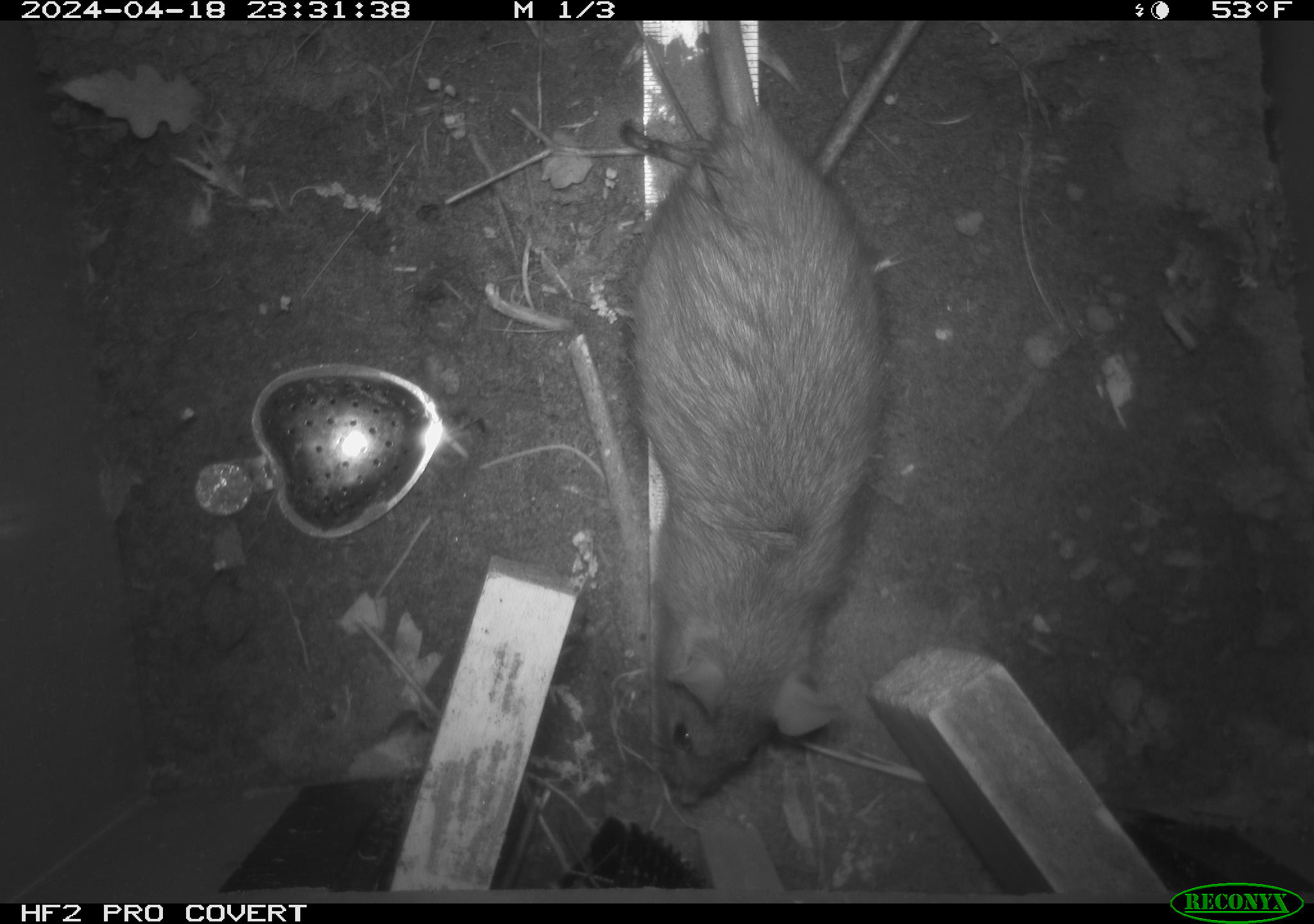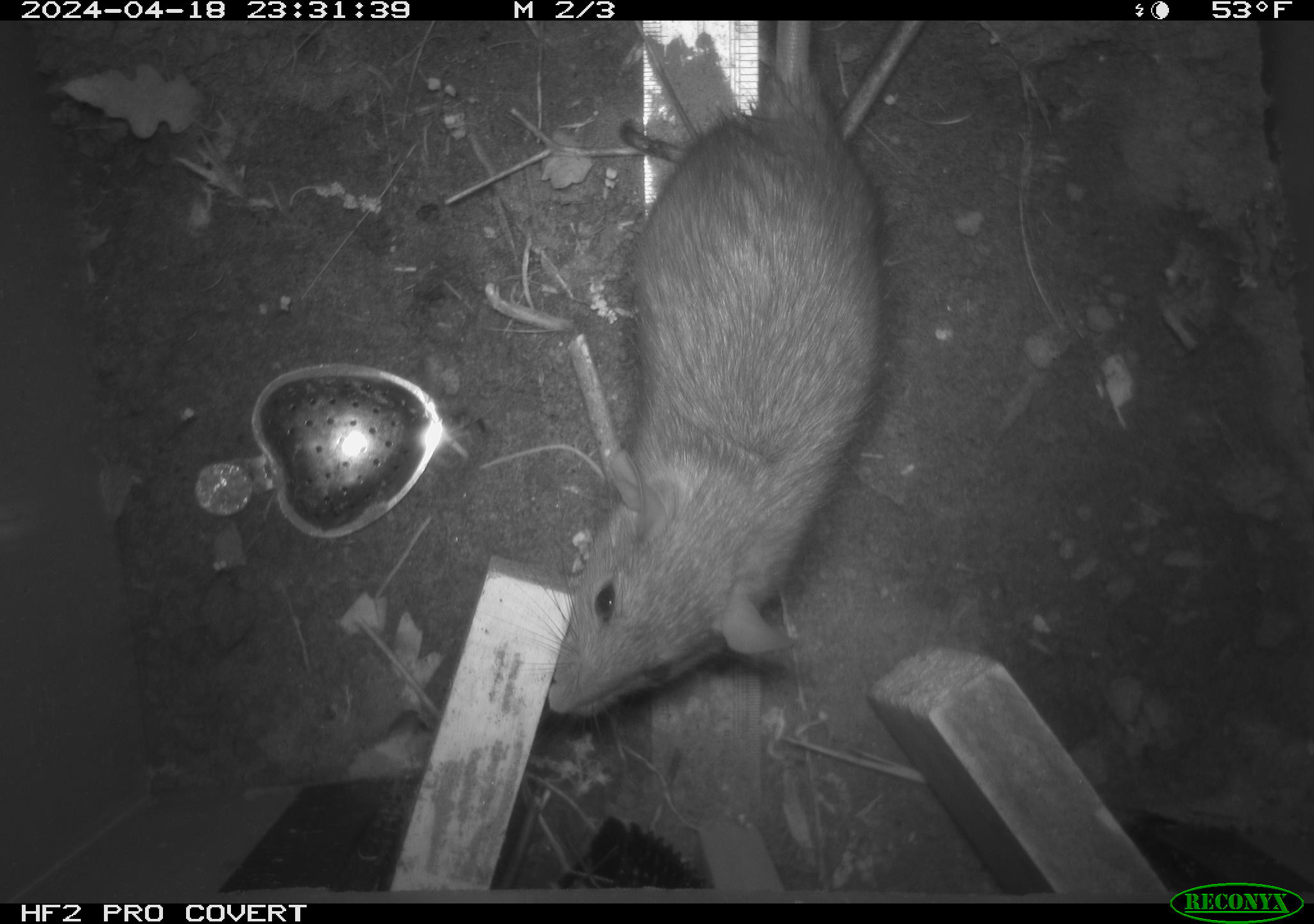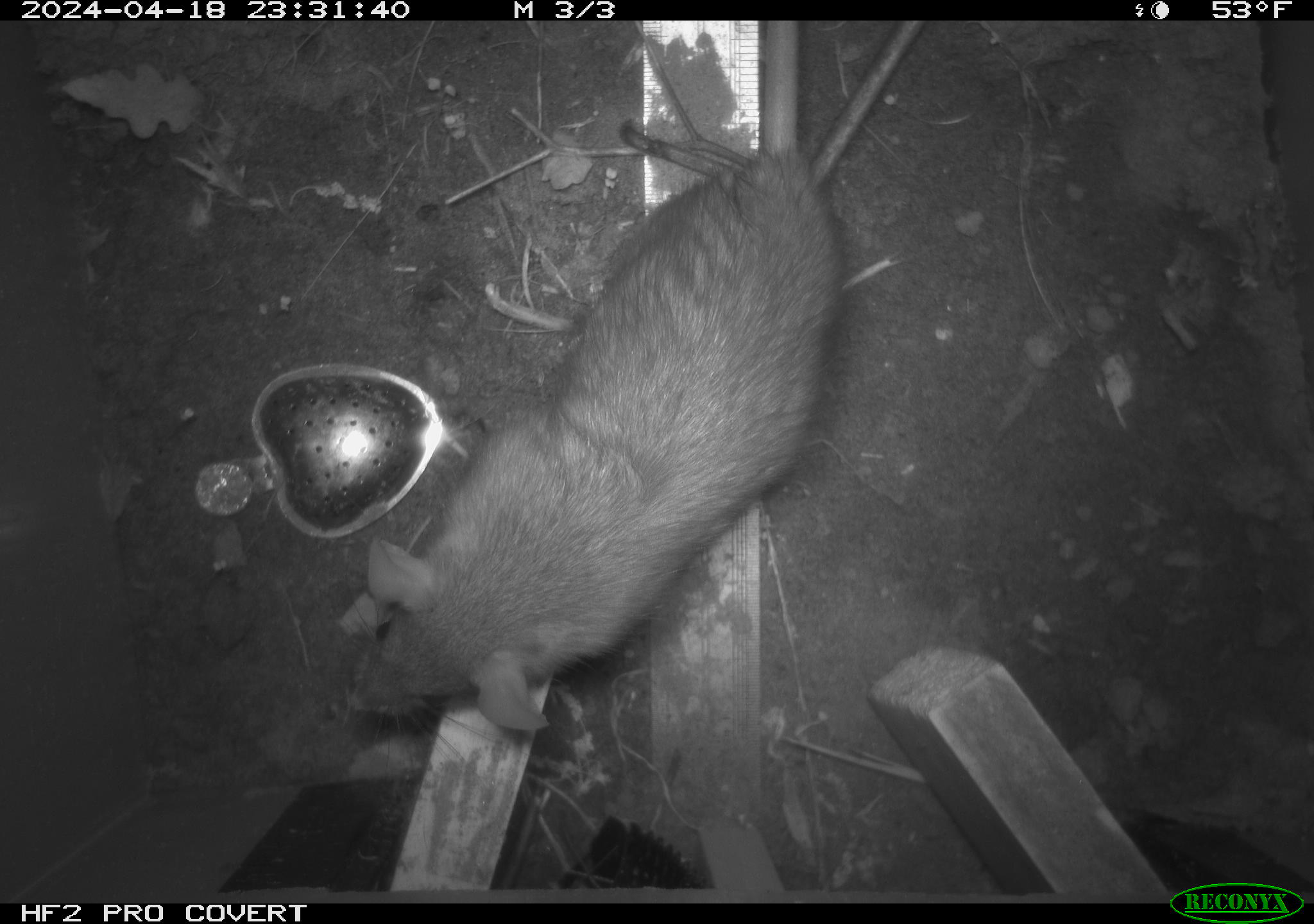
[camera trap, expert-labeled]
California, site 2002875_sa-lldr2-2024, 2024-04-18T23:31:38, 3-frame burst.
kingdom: Animalia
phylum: Chordata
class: Mammalia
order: Rodentia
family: Muridae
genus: Rattus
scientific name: Rattus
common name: rat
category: rattus species